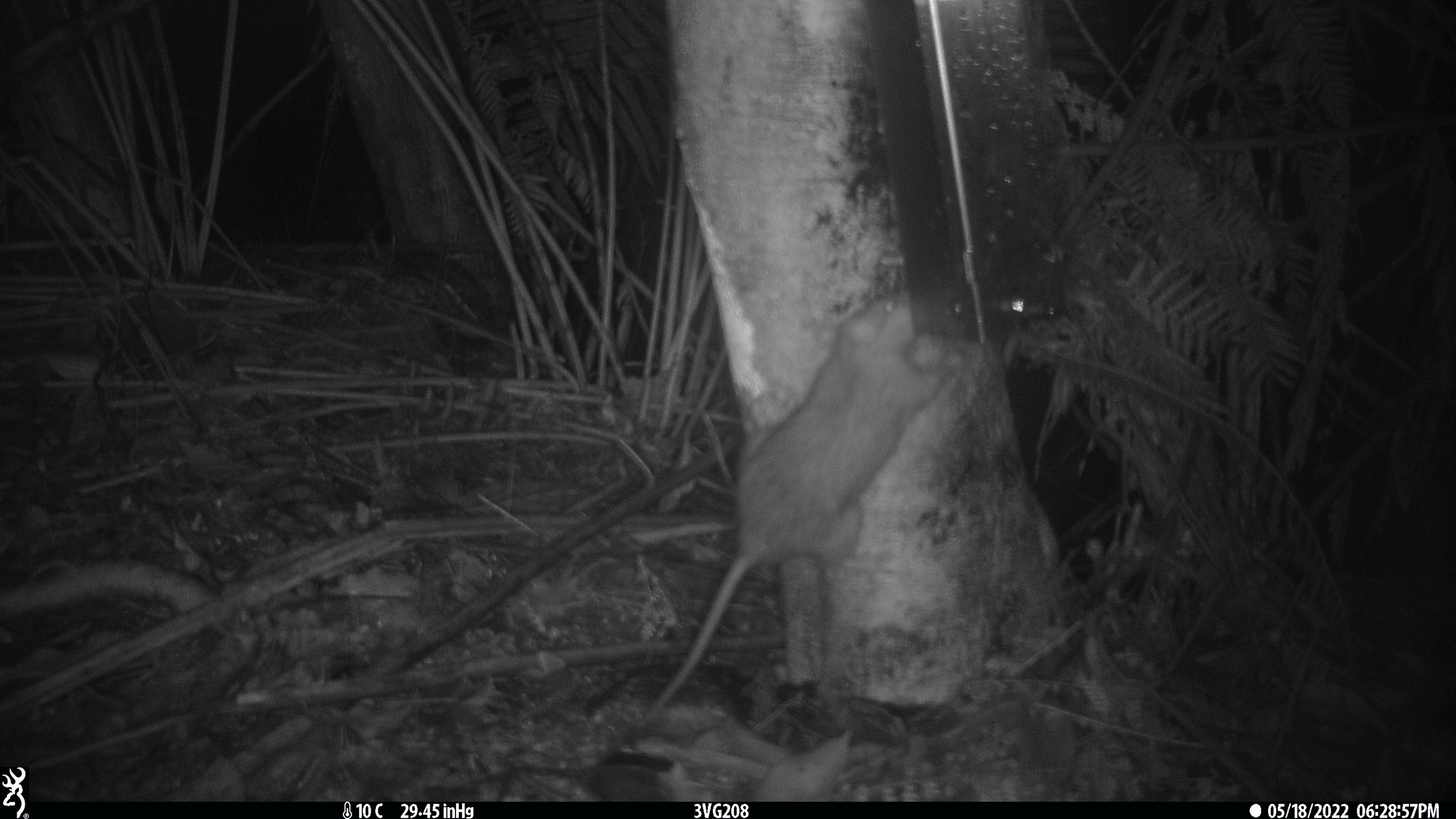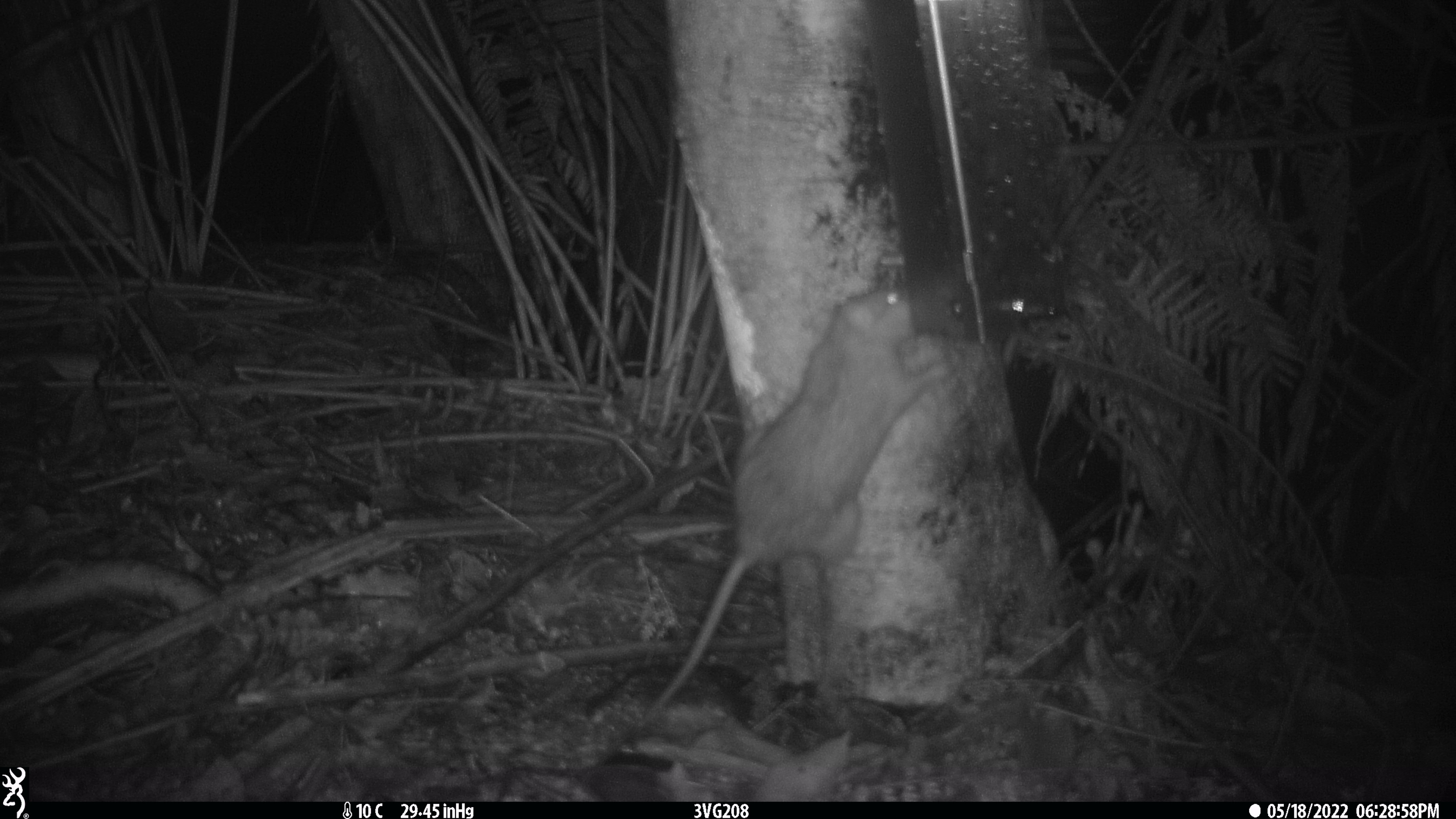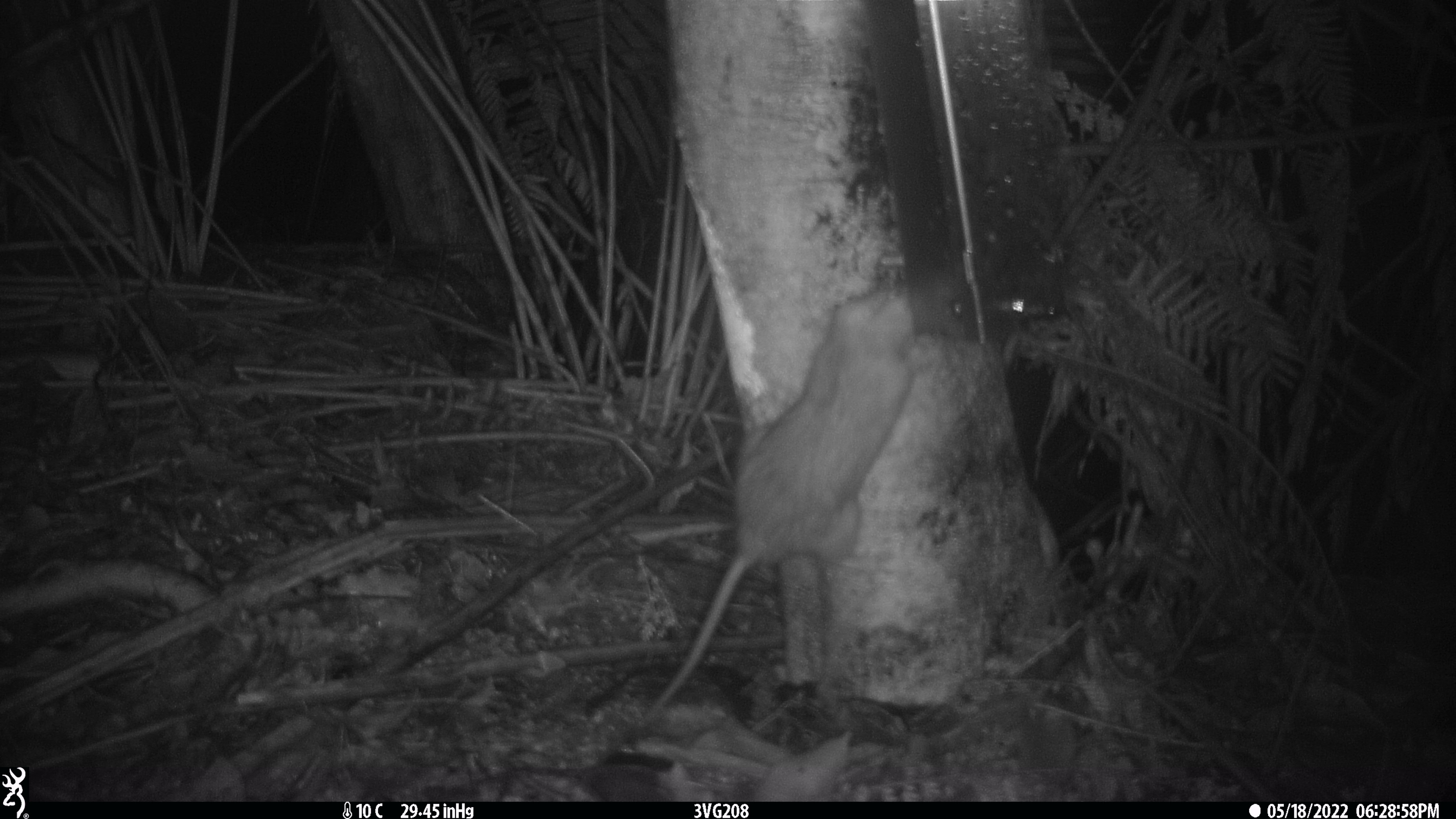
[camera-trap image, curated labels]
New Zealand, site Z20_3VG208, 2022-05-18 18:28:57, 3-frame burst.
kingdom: Animalia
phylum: Chordata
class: Mammalia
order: Rodentia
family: Muridae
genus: Rattus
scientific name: Rattus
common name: rat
Rat (Rattus).